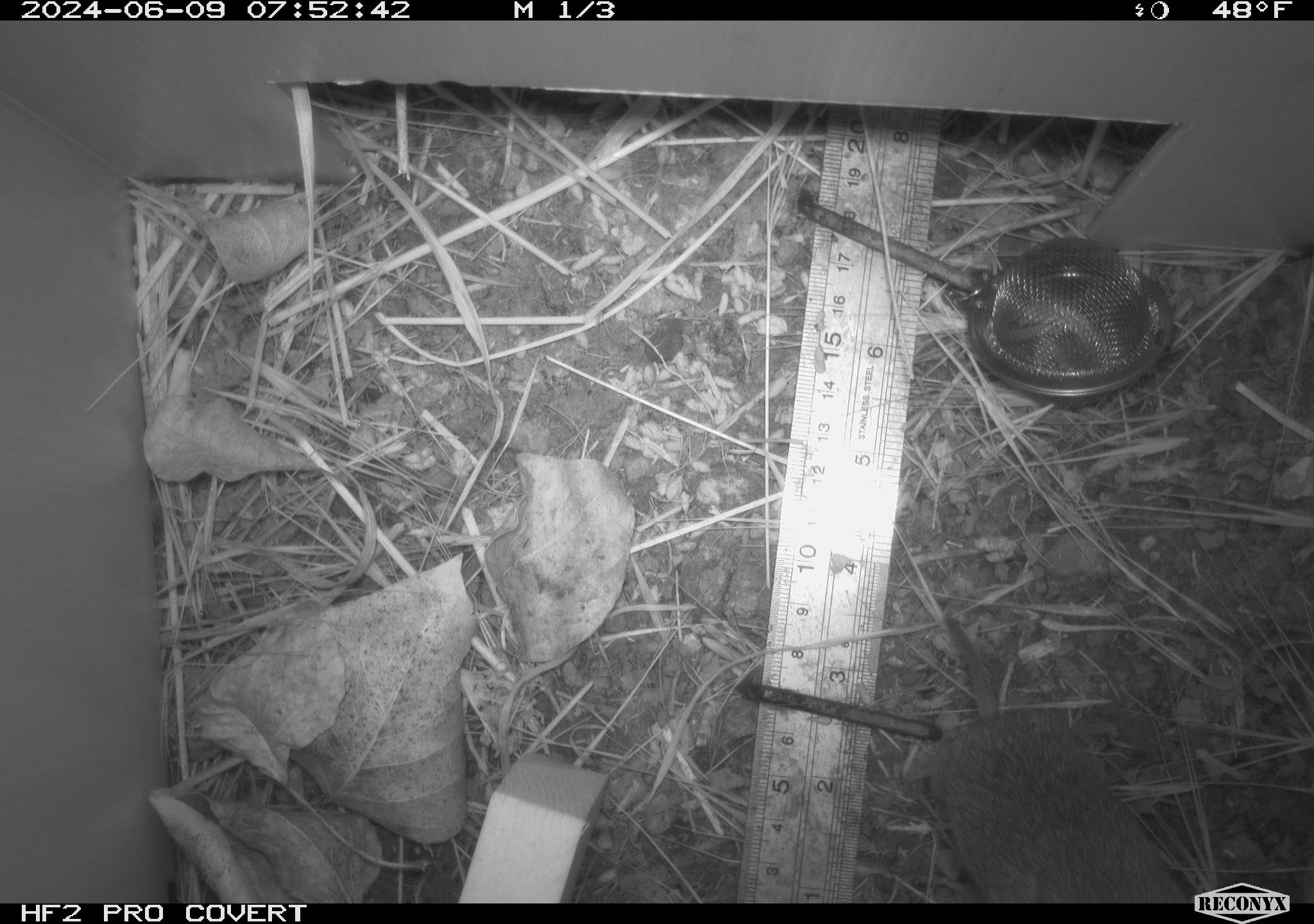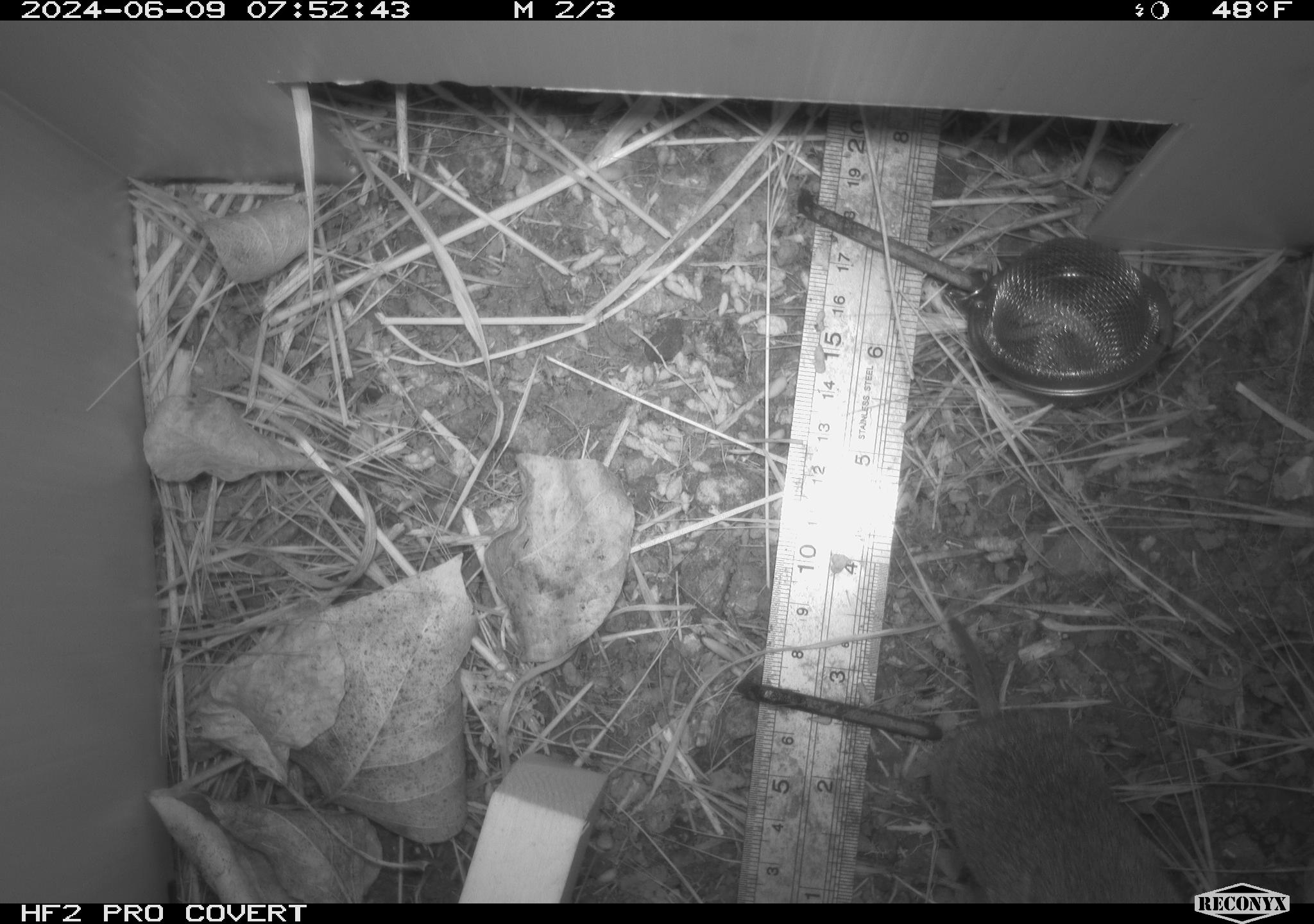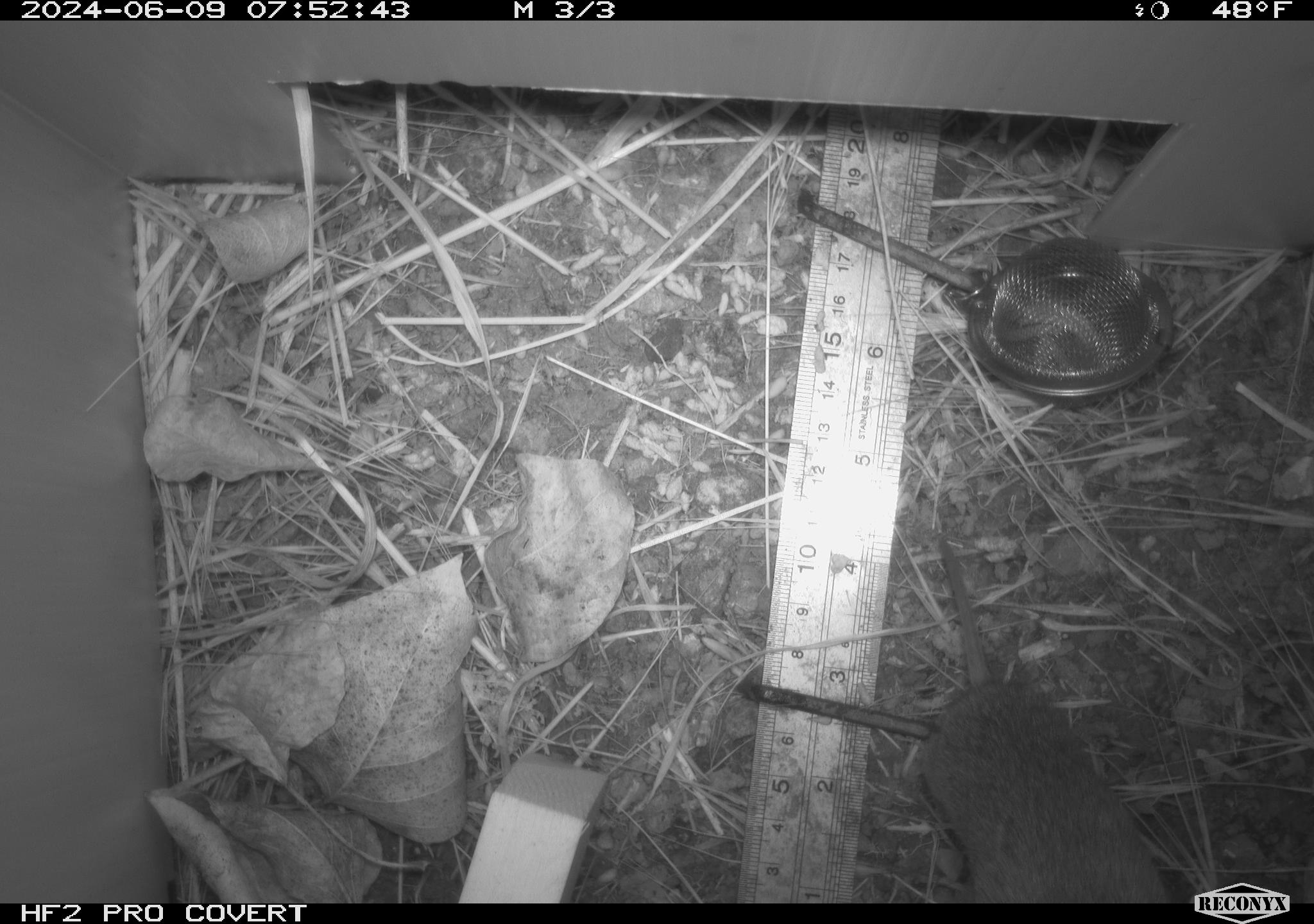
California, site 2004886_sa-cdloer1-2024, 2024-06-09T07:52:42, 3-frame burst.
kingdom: Animalia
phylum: Chordata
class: Mammalia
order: Rodentia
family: Cricetidae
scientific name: Arvicolinae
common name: voles, lemmings, and muskrats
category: arvicolinae subfamily